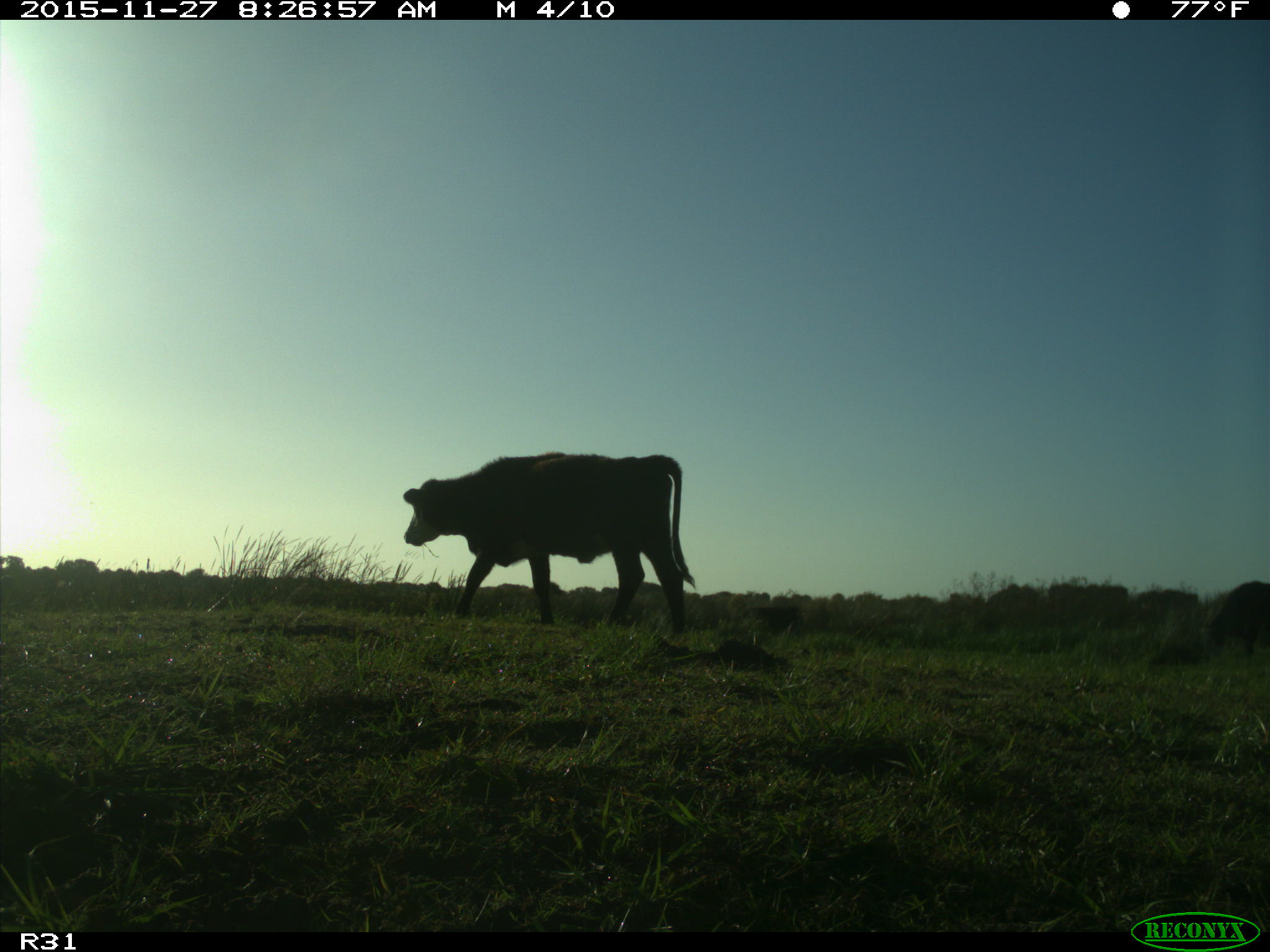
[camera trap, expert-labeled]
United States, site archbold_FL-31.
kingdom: Animalia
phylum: Chordata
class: Mammalia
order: Artiodactyla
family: Bovidae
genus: Bos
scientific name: Bos taurus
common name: domestic cow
Bos taurus (domestic cow).